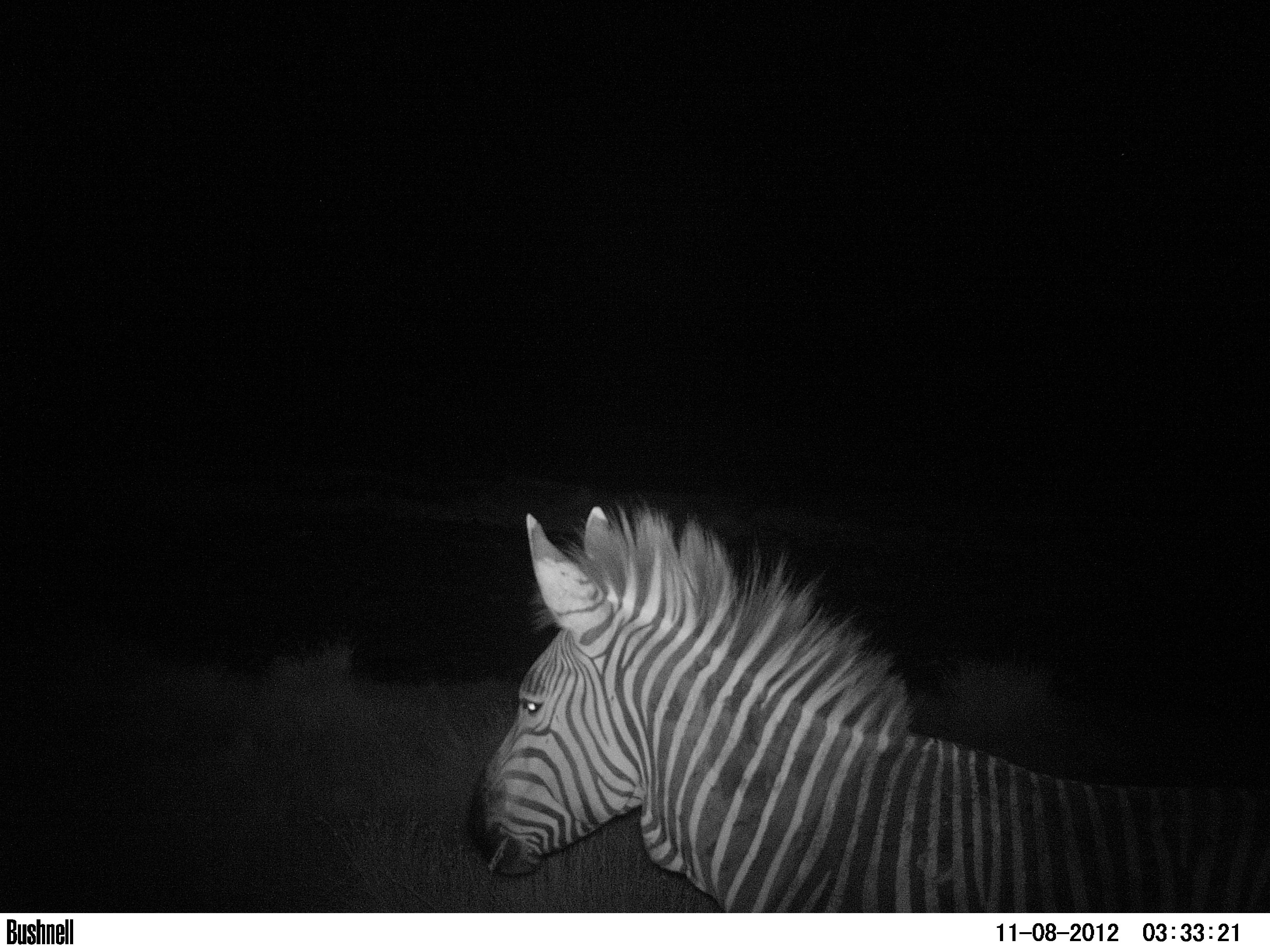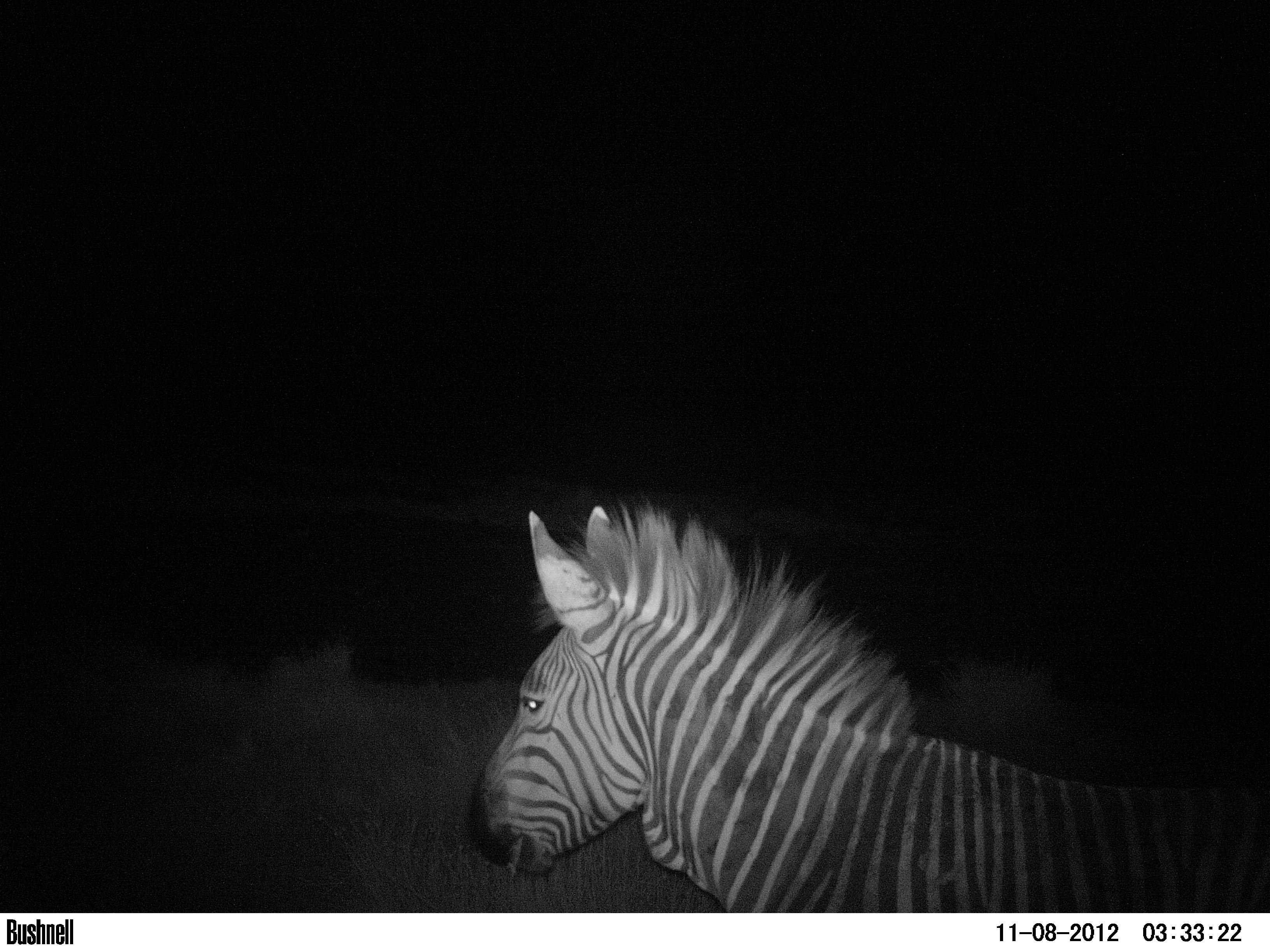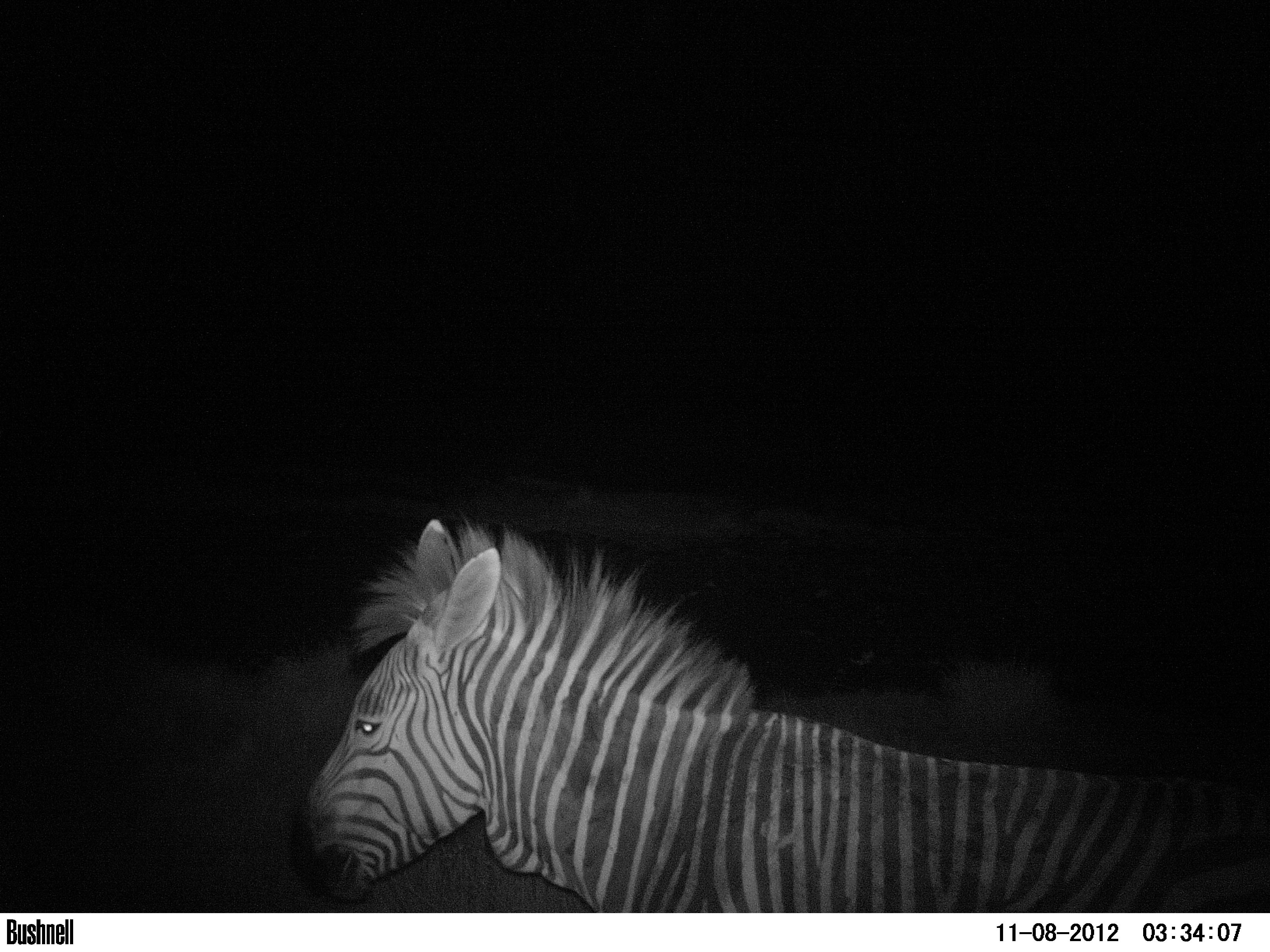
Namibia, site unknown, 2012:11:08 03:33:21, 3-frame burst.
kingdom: Animalia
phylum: Chordata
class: Mammalia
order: Perissodactyla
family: Equidae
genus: Equus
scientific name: Equus zebra hartmannae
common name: hartmann's mountain zebra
Equus zebra hartmannae (hartmann's mountain zebra).